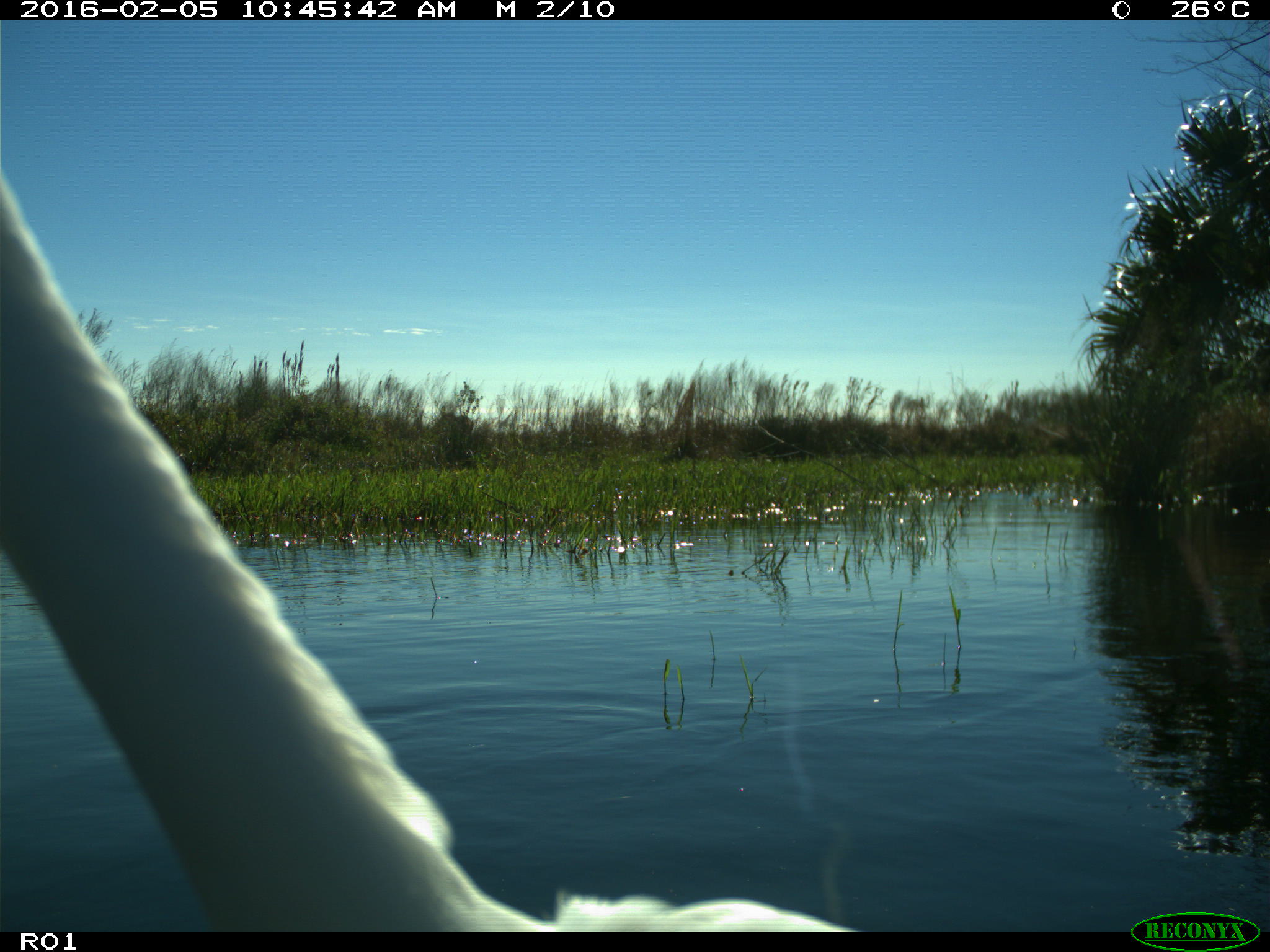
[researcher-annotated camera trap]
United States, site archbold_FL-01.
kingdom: Animalia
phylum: Chordata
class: Aves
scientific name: Aves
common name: birds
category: unidentified bird